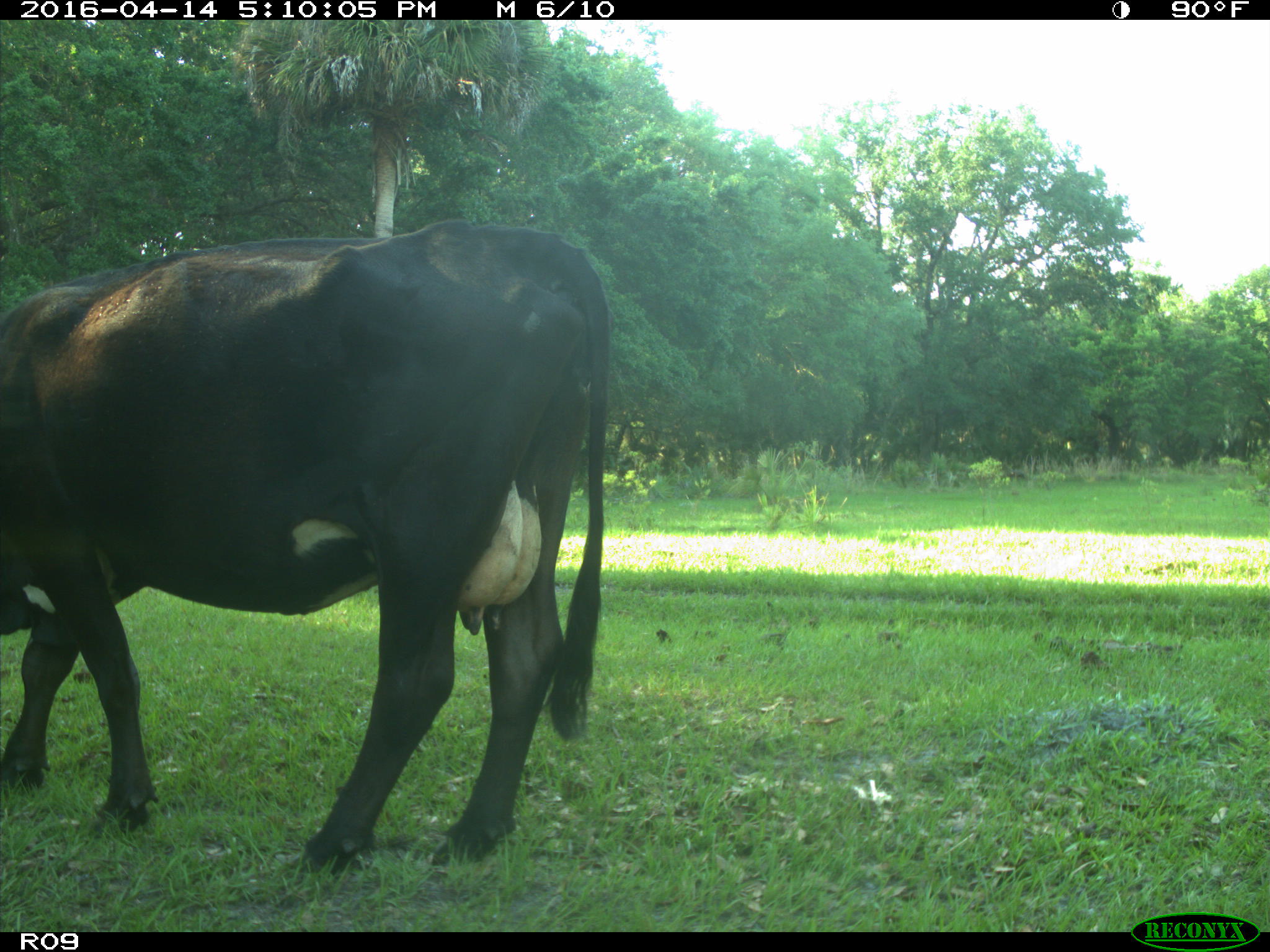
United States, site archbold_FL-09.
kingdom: Animalia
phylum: Chordata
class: Mammalia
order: Artiodactyla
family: Bovidae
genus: Bos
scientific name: Bos taurus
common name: domestic cow